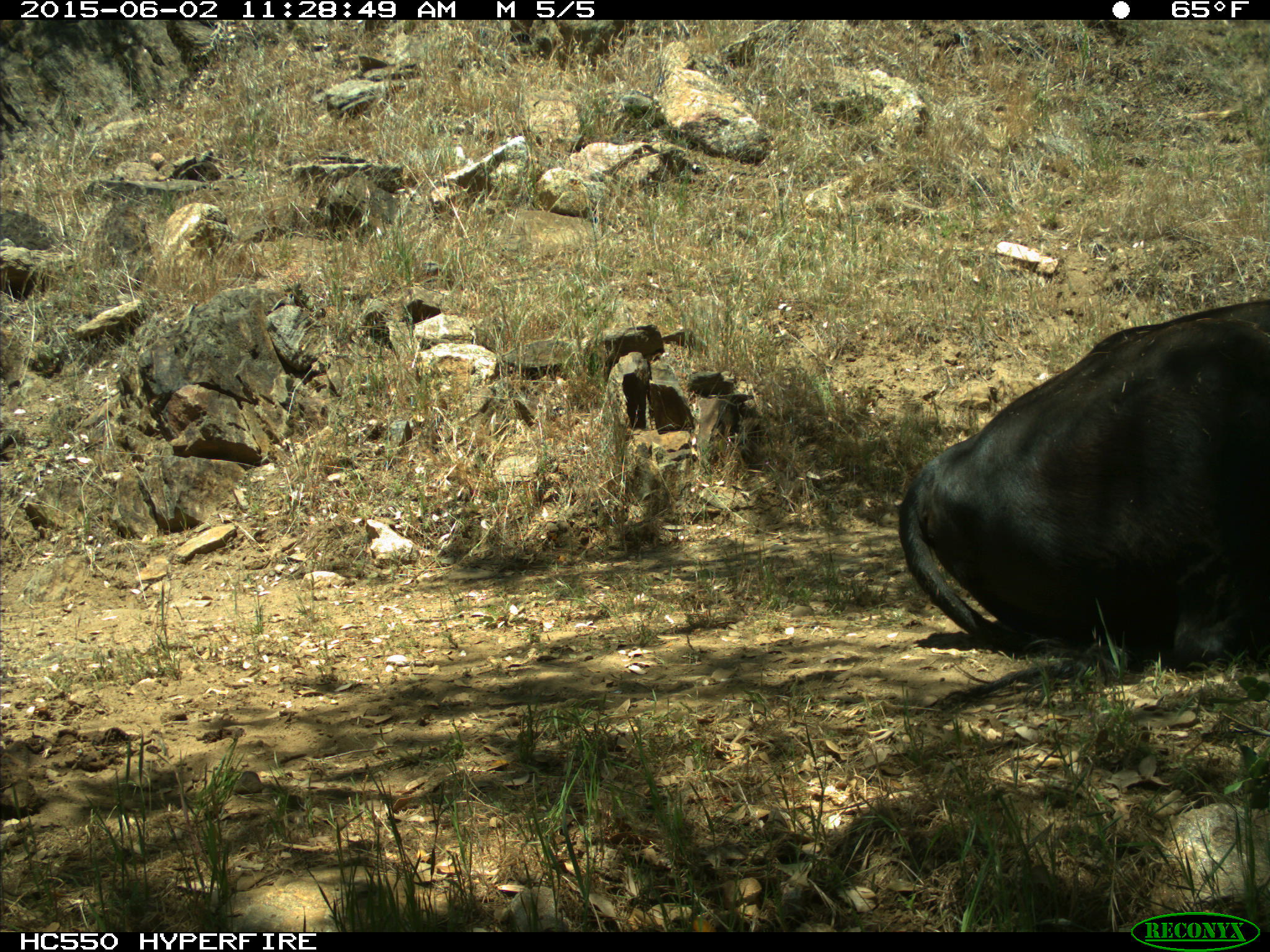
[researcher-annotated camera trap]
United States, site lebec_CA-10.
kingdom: Animalia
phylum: Chordata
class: Mammalia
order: Artiodactyla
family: Bovidae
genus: Bos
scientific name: Bos taurus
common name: domestic cow